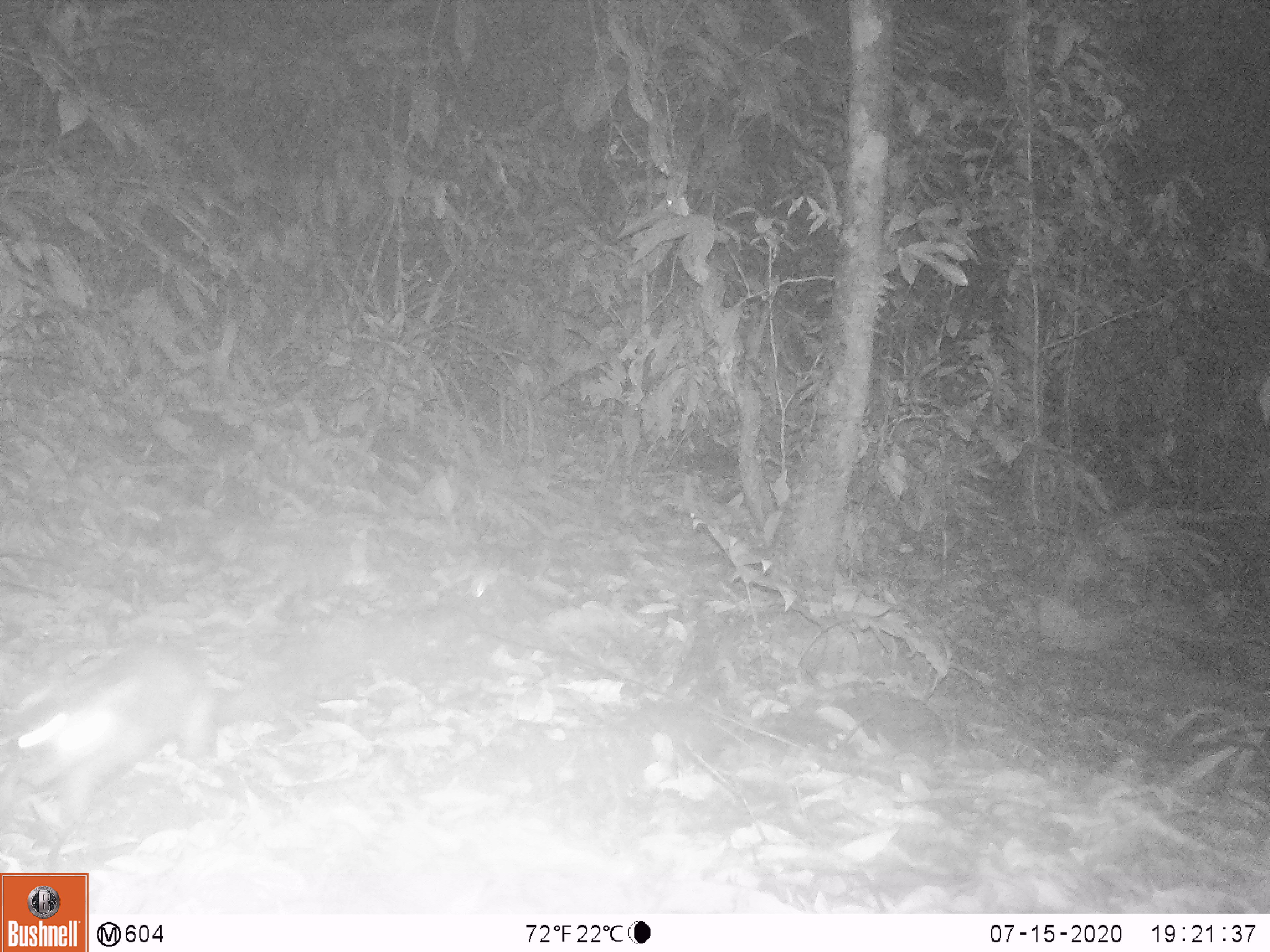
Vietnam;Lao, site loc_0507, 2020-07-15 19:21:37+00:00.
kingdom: Animalia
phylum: Chordata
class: Mammalia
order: Carnivora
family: Mustelidae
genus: Melogale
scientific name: Melogale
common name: ferret badger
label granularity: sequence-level